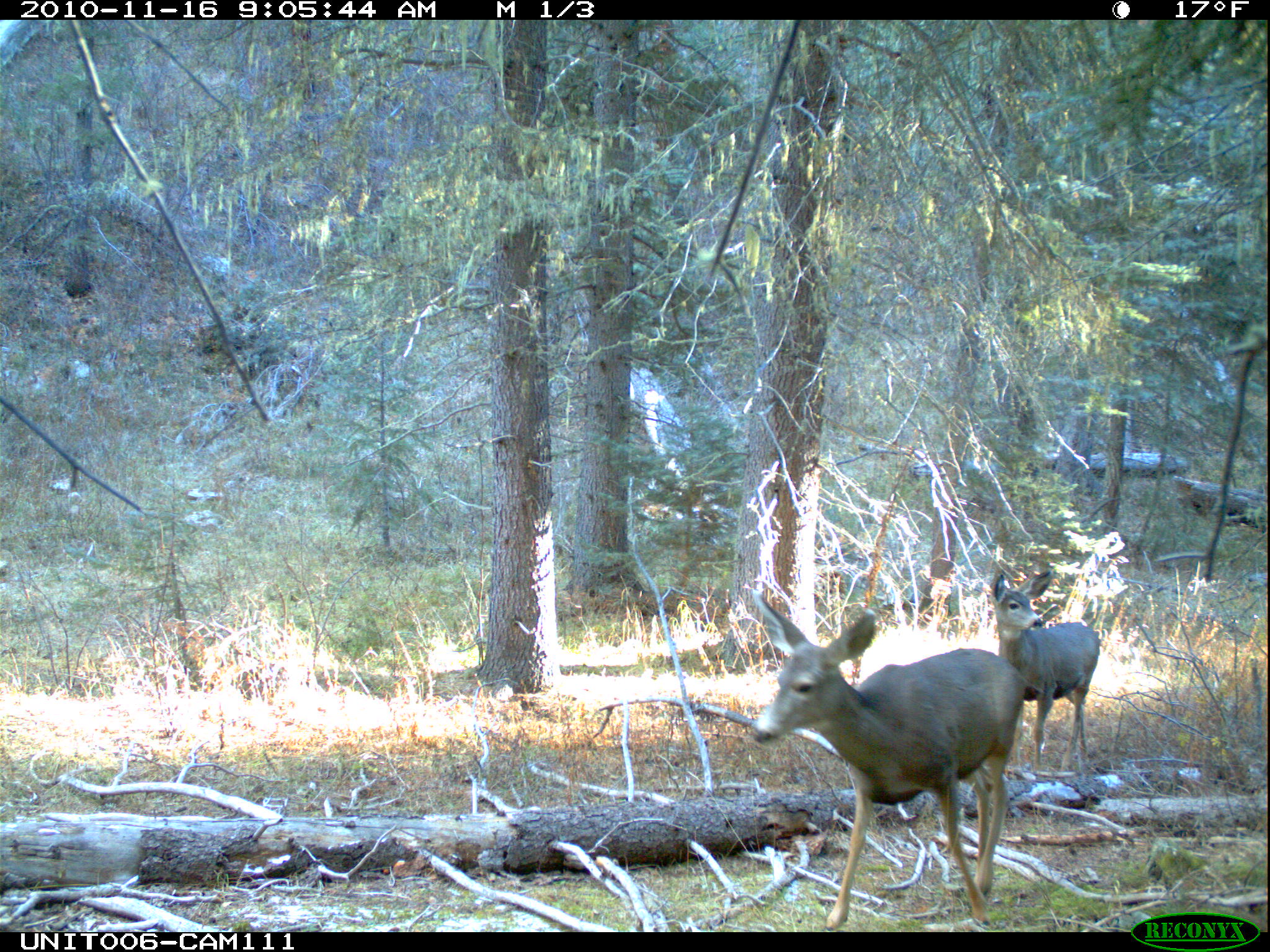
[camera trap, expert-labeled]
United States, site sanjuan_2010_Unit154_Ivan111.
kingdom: Animalia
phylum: Chordata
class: Mammalia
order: Artiodactyla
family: Cervidae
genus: Odocoileus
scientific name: Odocoileus hemionus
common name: mule deer